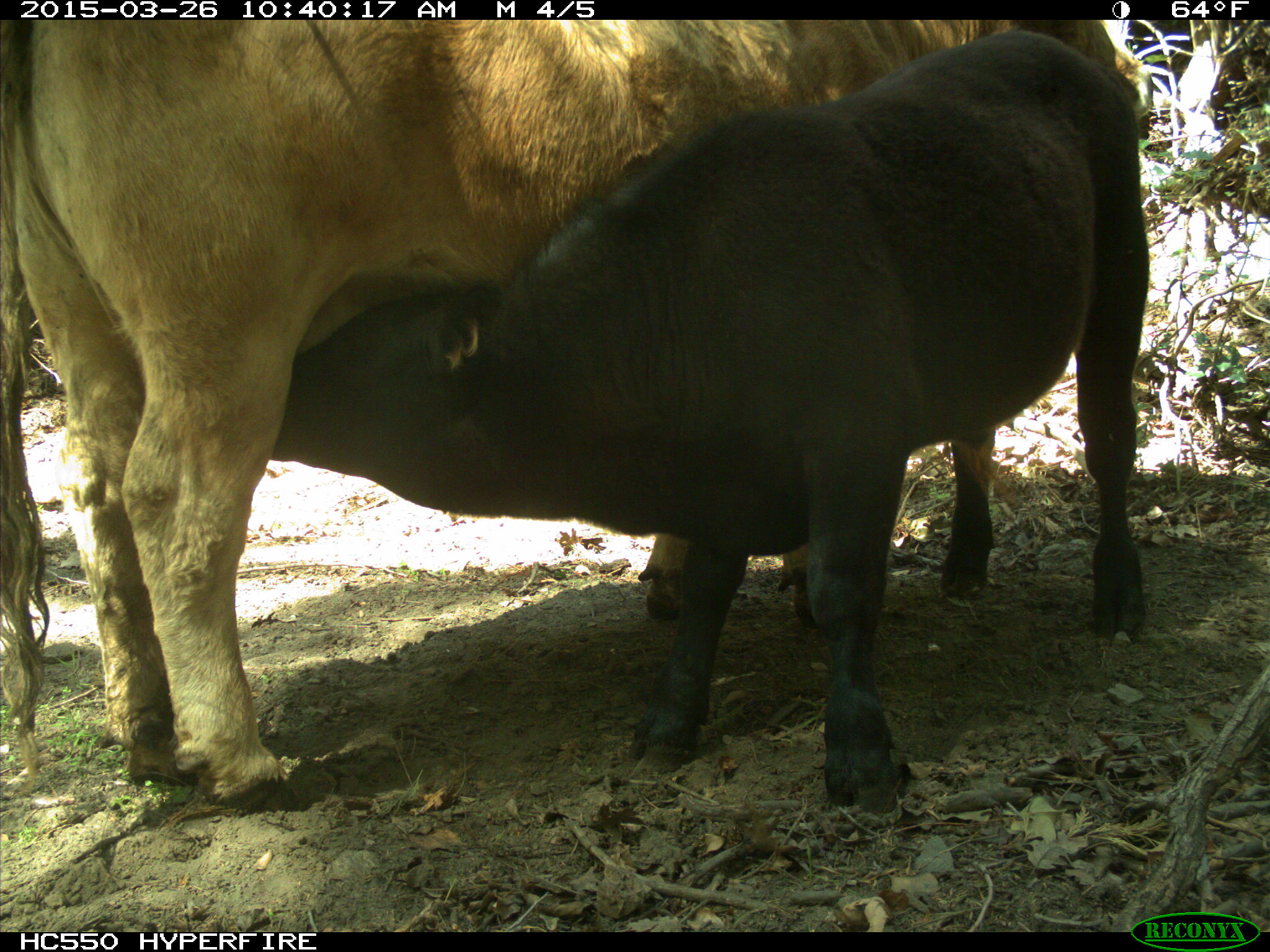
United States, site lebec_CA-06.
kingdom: Animalia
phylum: Chordata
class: Mammalia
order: Artiodactyla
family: Bovidae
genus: Bos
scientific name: Bos taurus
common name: domestic cow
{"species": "Bos taurus (domestic cow)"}